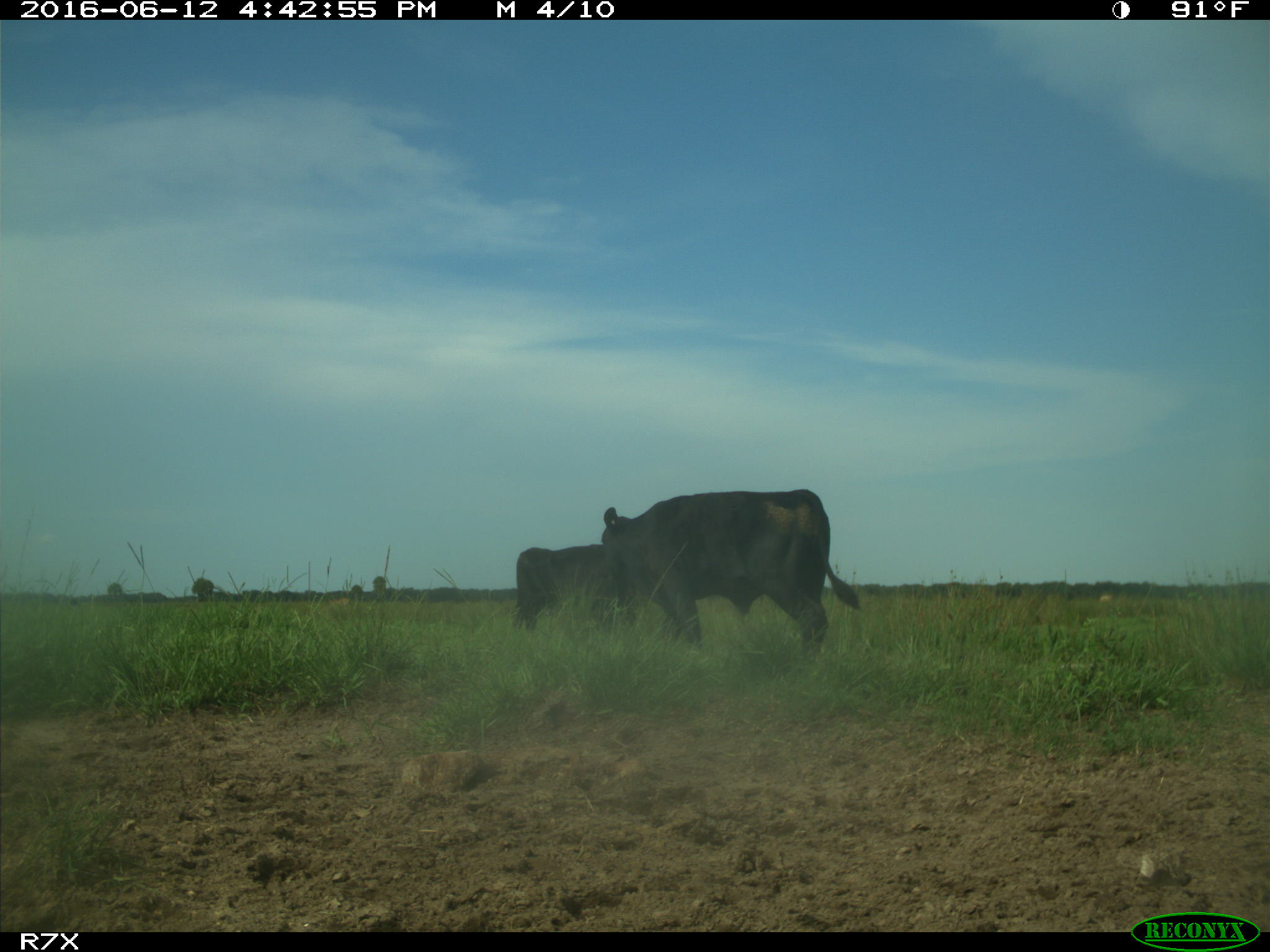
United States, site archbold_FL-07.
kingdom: Animalia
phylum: Chordata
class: Mammalia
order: Artiodactyla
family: Bovidae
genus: Bos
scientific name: Bos taurus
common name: domestic cow